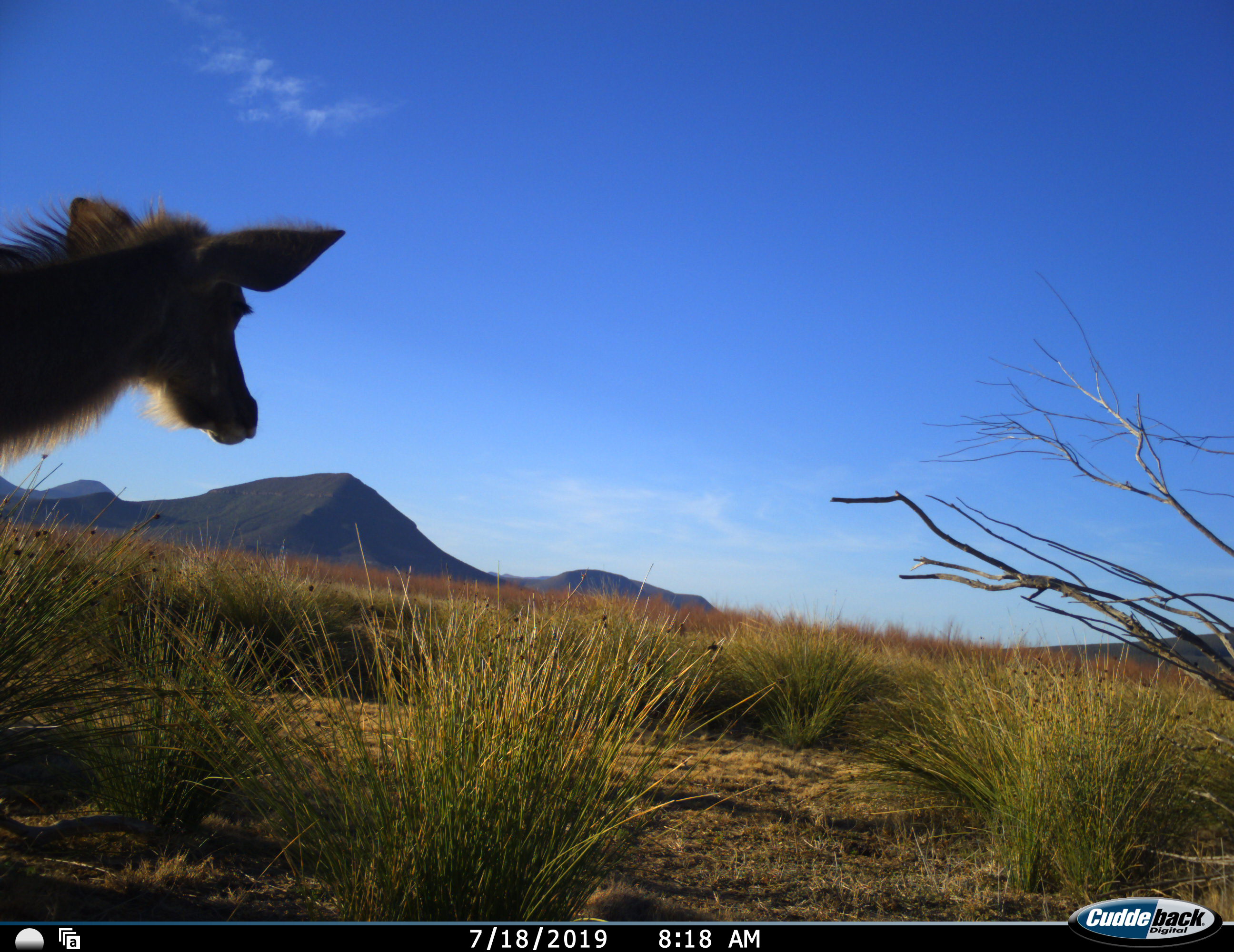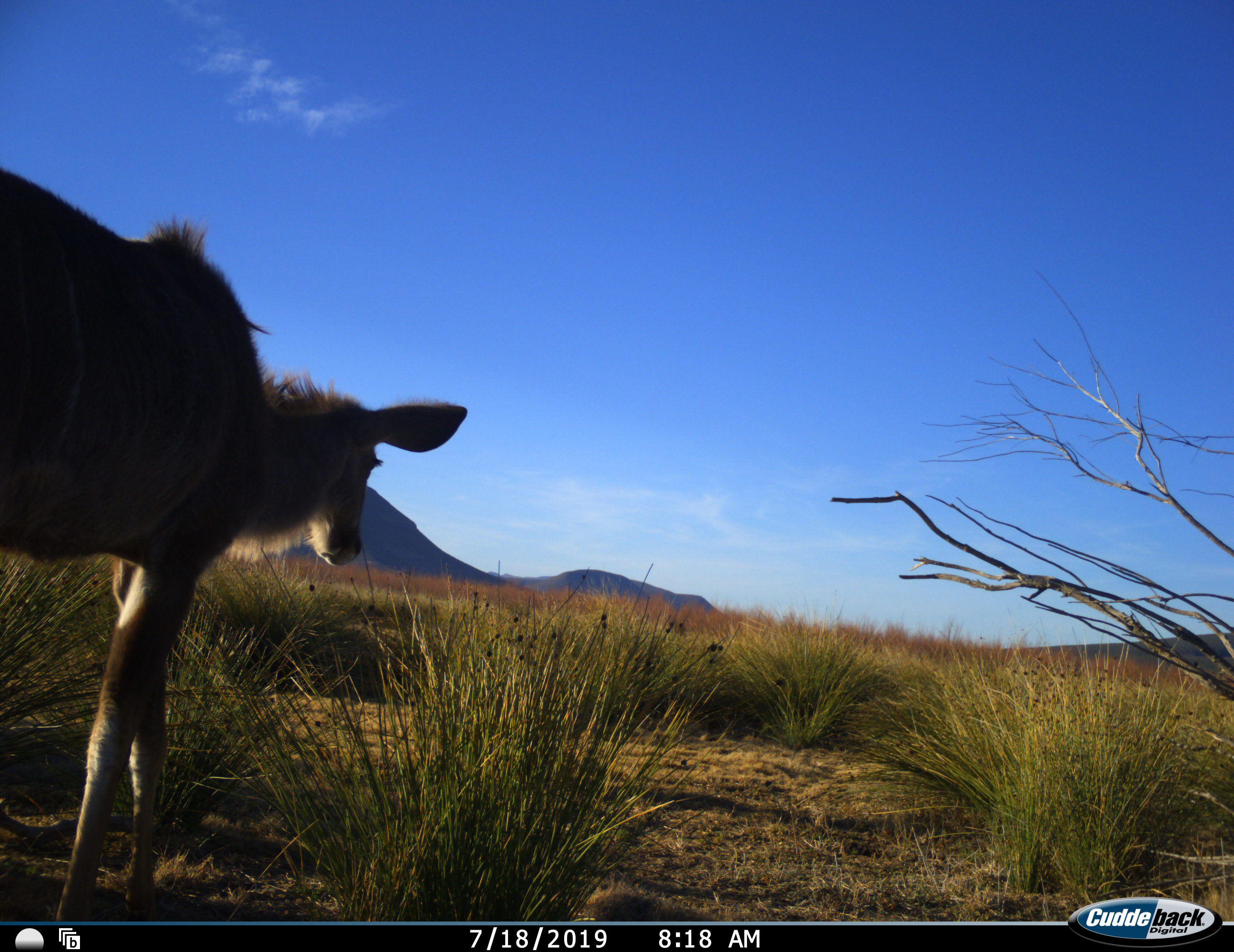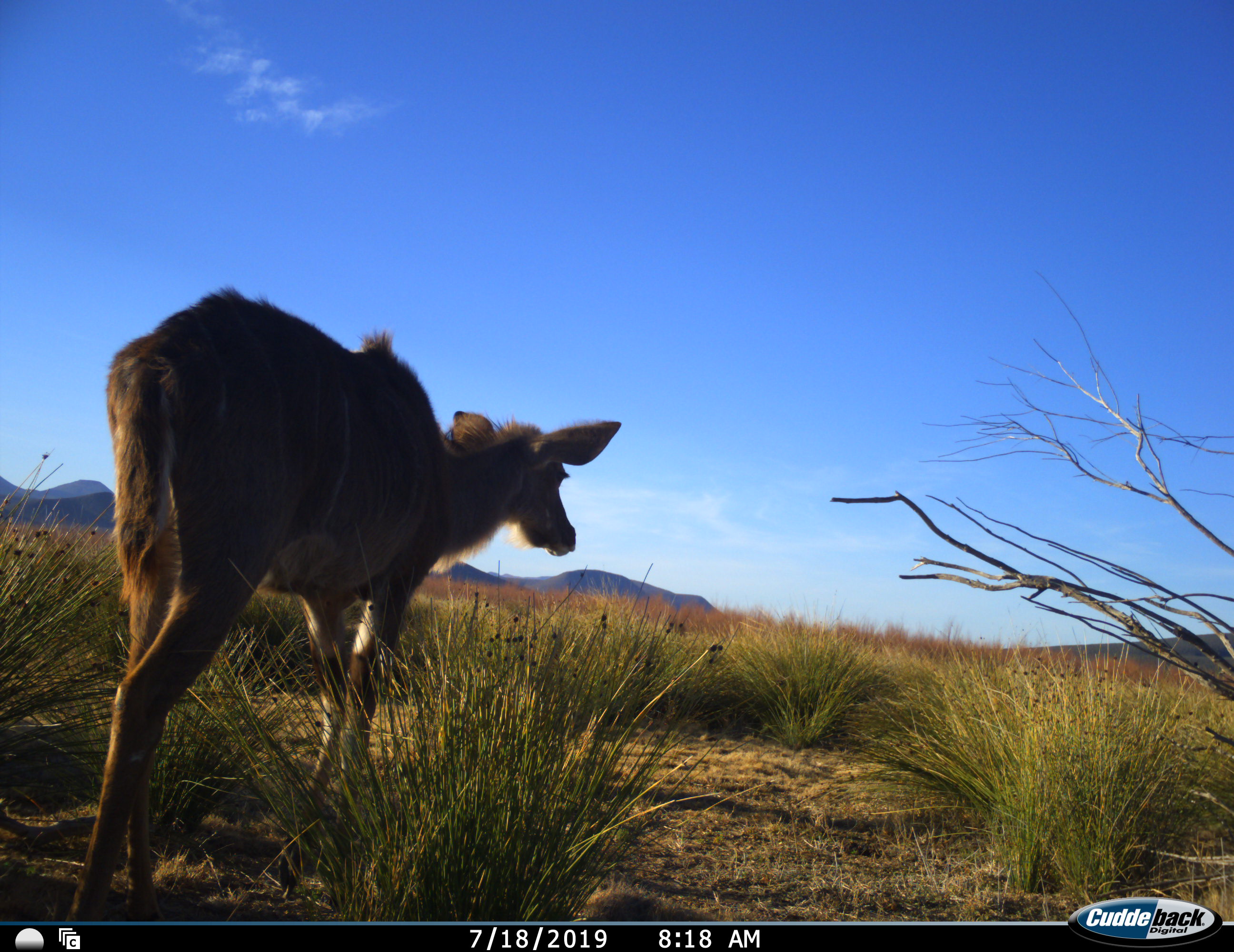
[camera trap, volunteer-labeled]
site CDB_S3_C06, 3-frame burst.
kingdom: Animalia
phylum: Chordata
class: Mammalia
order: Artiodactyla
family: Bovidae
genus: Tragelaphus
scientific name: Tragelaphus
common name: kudu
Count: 1.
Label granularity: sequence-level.